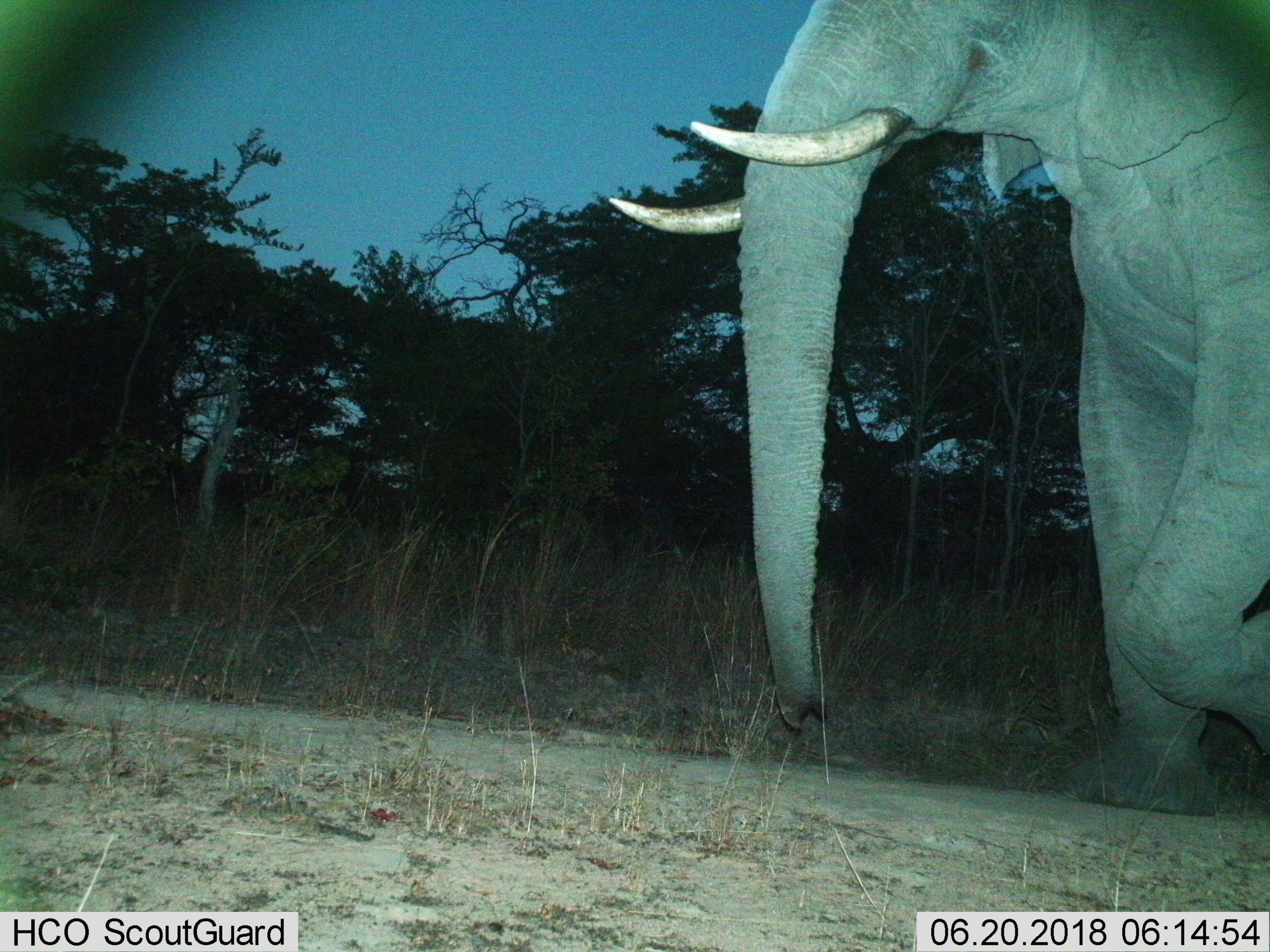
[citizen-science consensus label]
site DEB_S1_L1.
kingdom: Animalia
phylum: Chordata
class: Mammalia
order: Proboscidea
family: Elephantidae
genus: Loxodonta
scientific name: Loxodonta africana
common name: african bush elephant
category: elephant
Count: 1.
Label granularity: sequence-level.